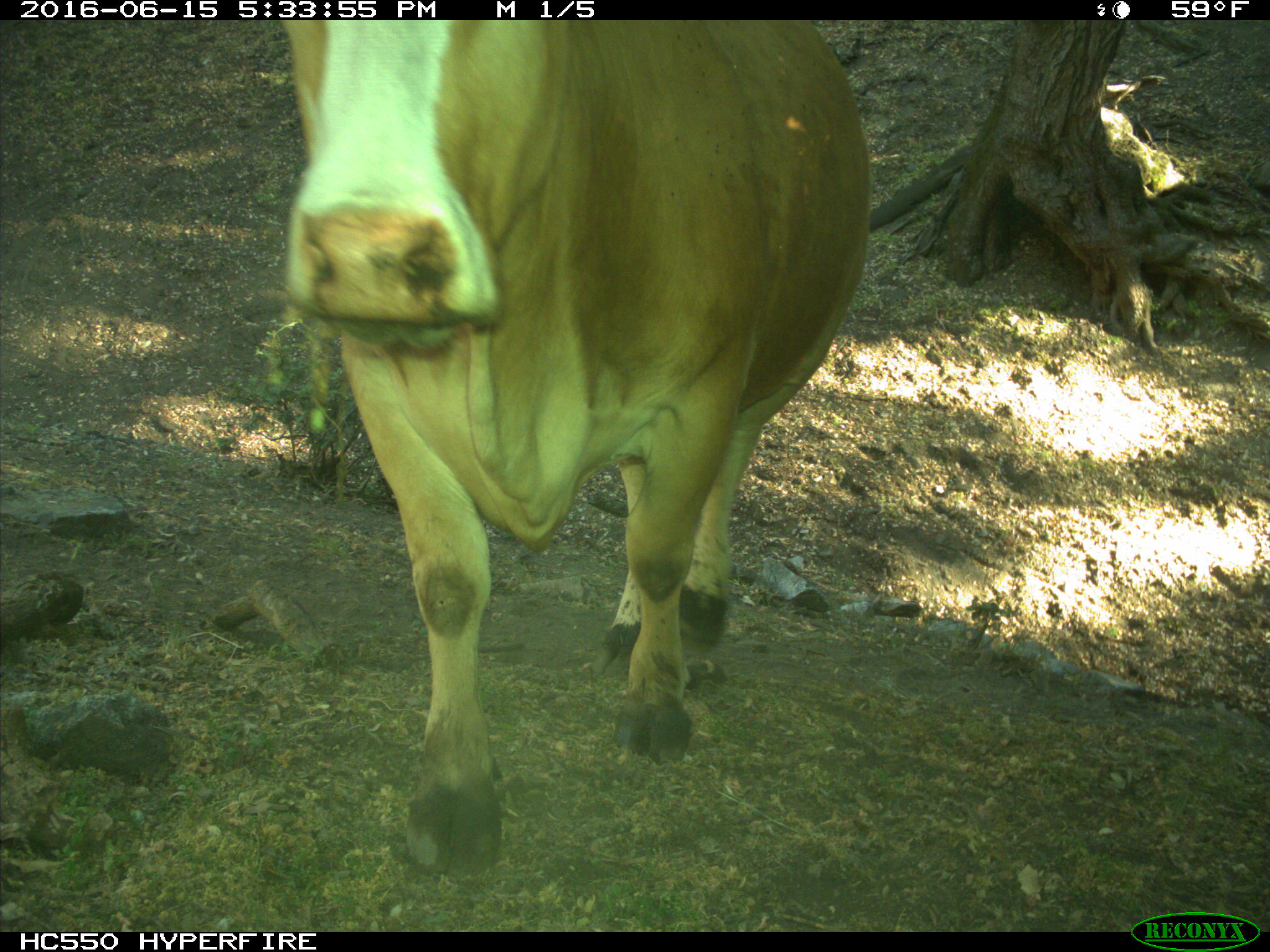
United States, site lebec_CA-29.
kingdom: Animalia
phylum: Chordata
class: Mammalia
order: Artiodactyla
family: Bovidae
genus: Bos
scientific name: Bos taurus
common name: domestic cow